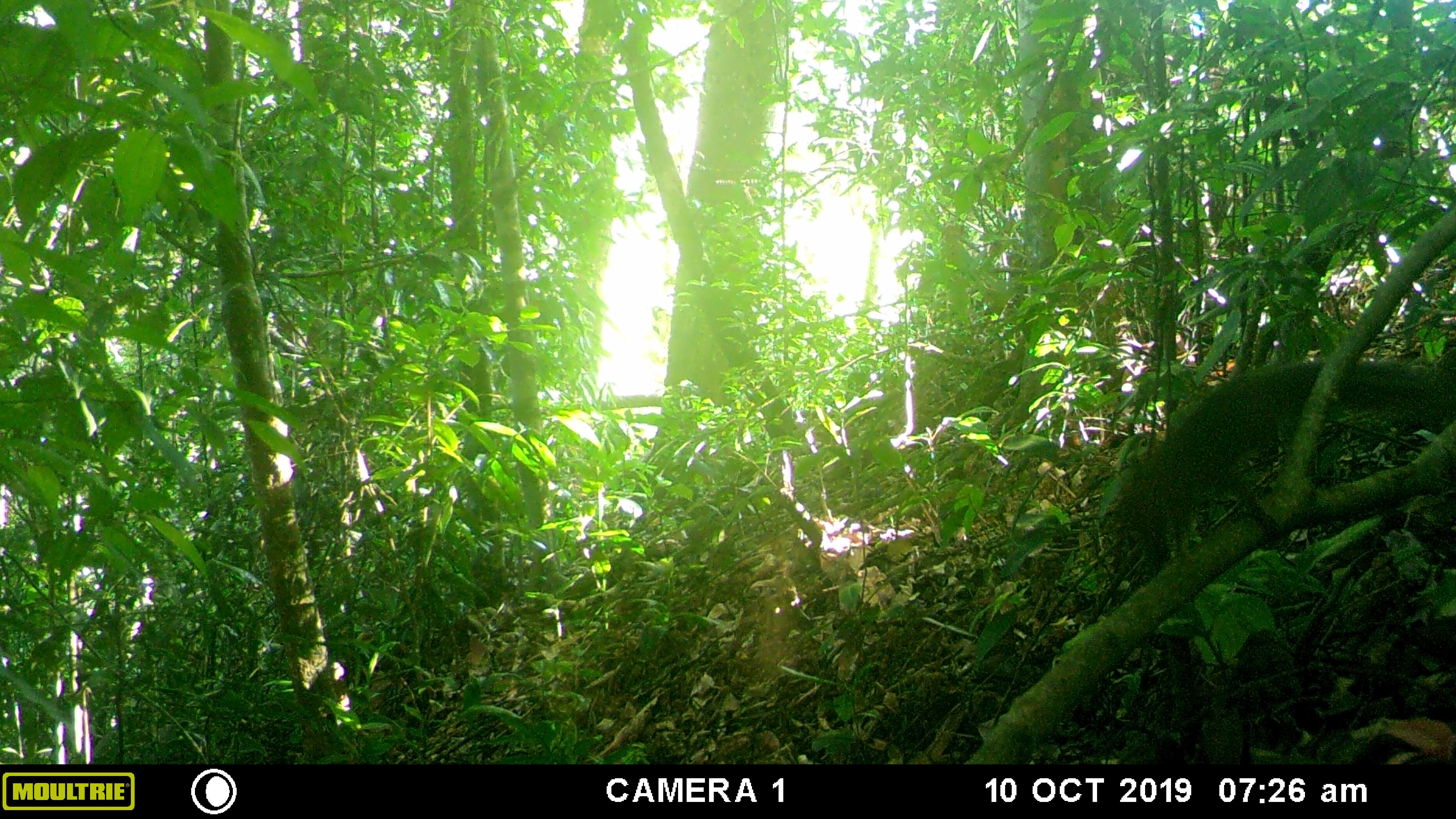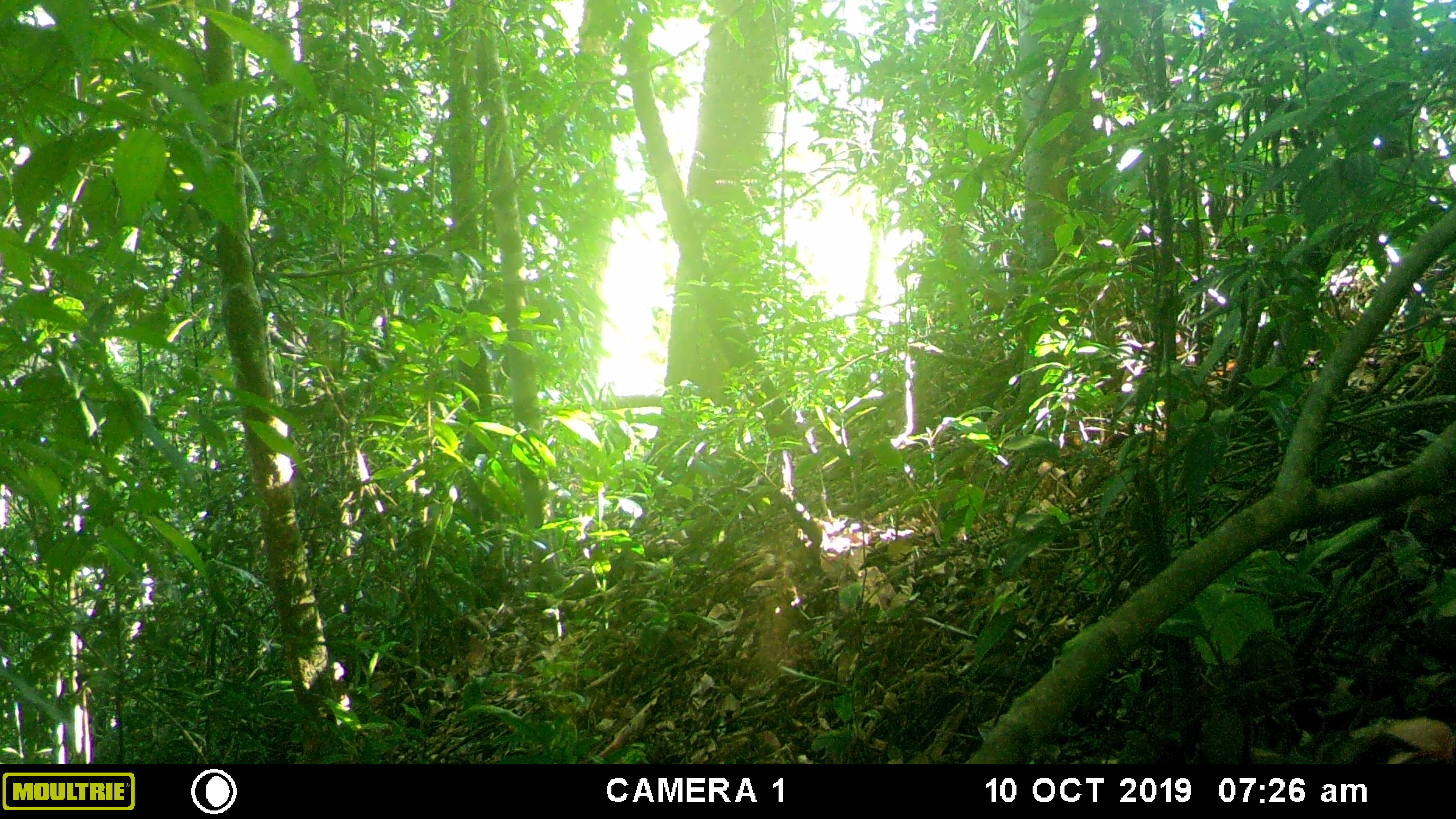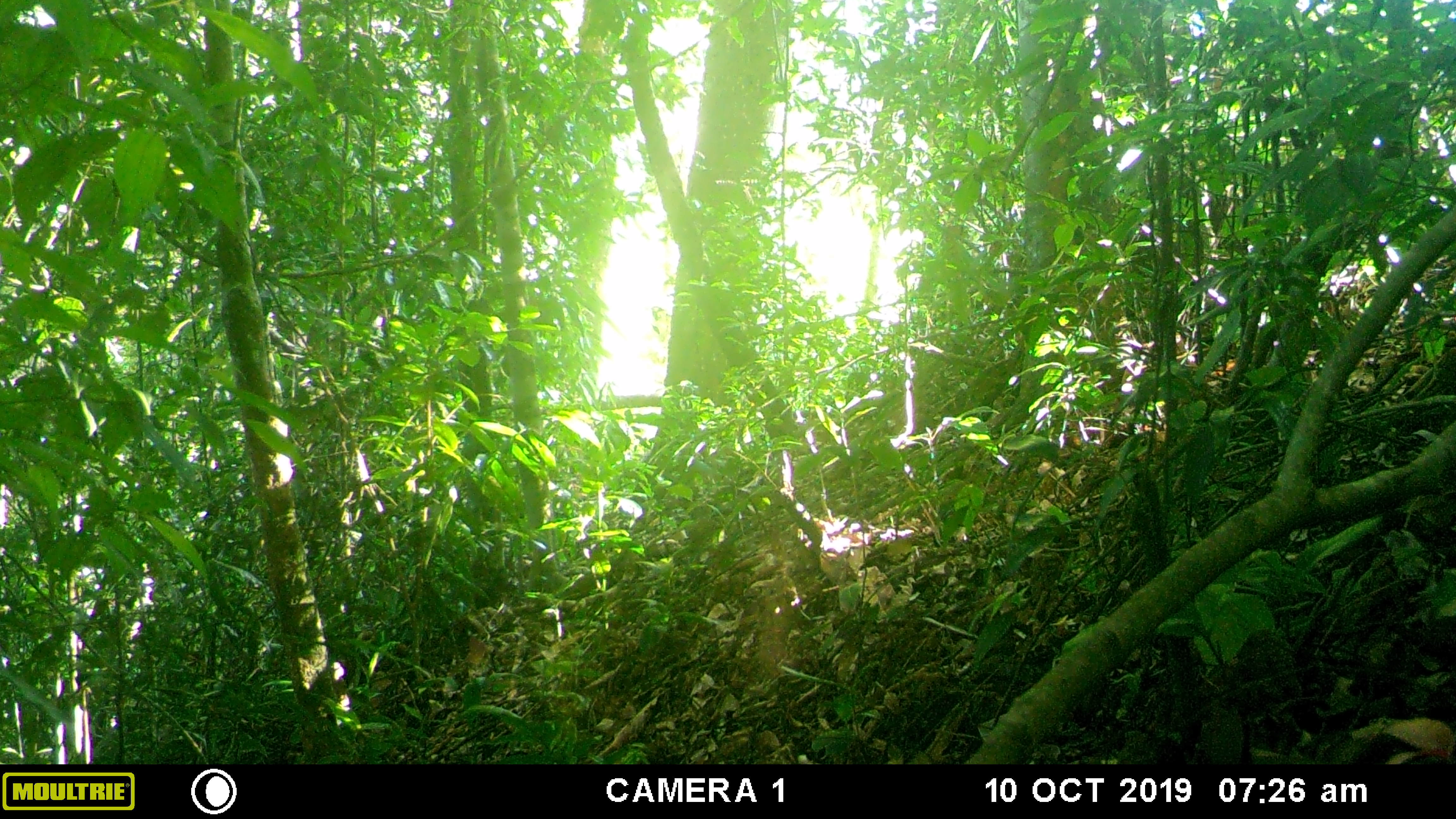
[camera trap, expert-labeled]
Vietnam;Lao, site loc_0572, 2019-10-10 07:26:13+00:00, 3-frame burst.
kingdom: Animalia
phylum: Chordata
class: Mammalia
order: Rodentia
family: Sciuridae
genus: Sciurus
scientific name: Sciurus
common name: squirrel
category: unidentified squirrel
Unidentified squirrel (squirrel) (Sciurus). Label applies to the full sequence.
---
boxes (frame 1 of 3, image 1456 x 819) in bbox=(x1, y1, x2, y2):
unidentified squirrel: bbox=(1112, 332, 1454, 542)